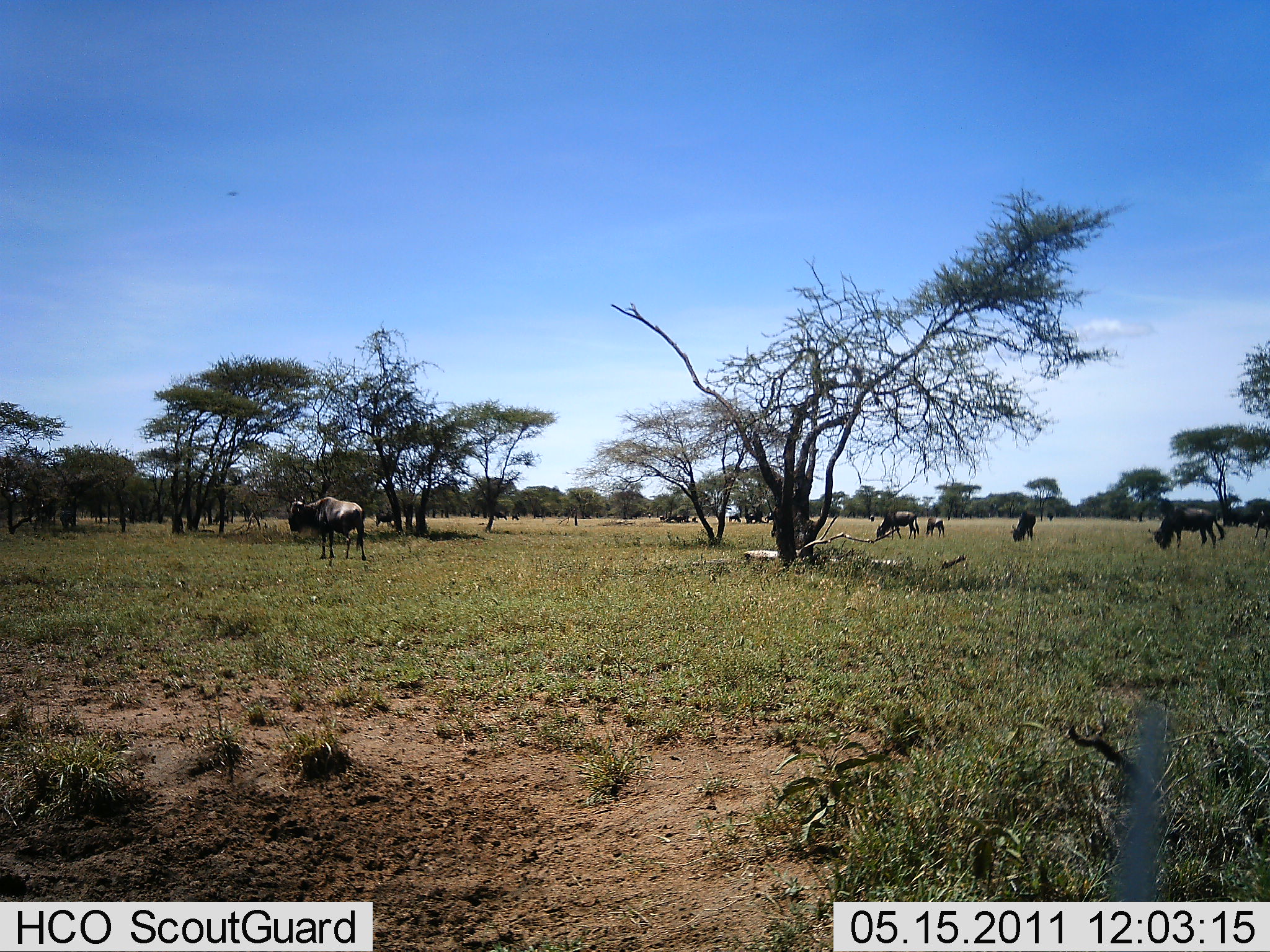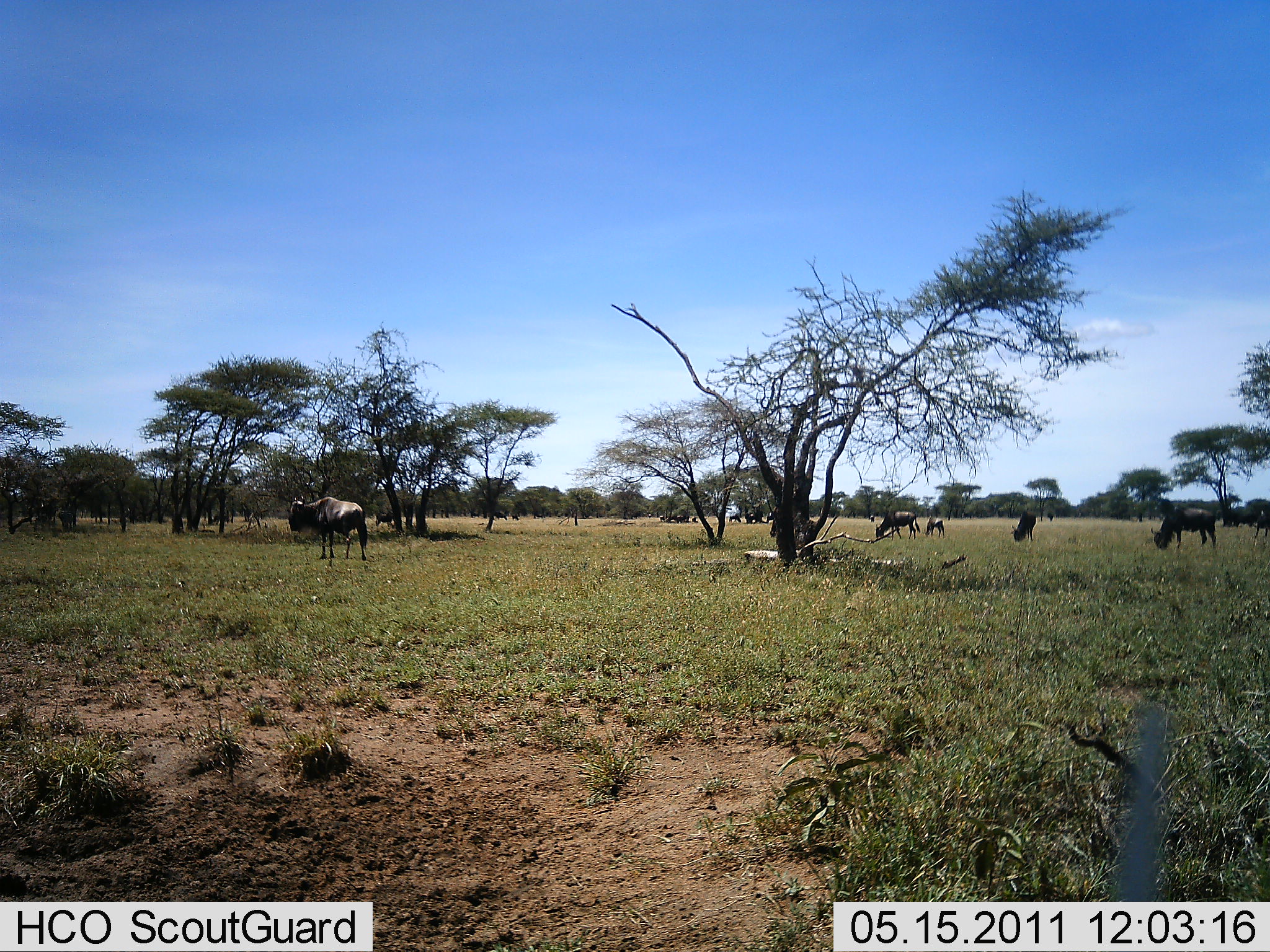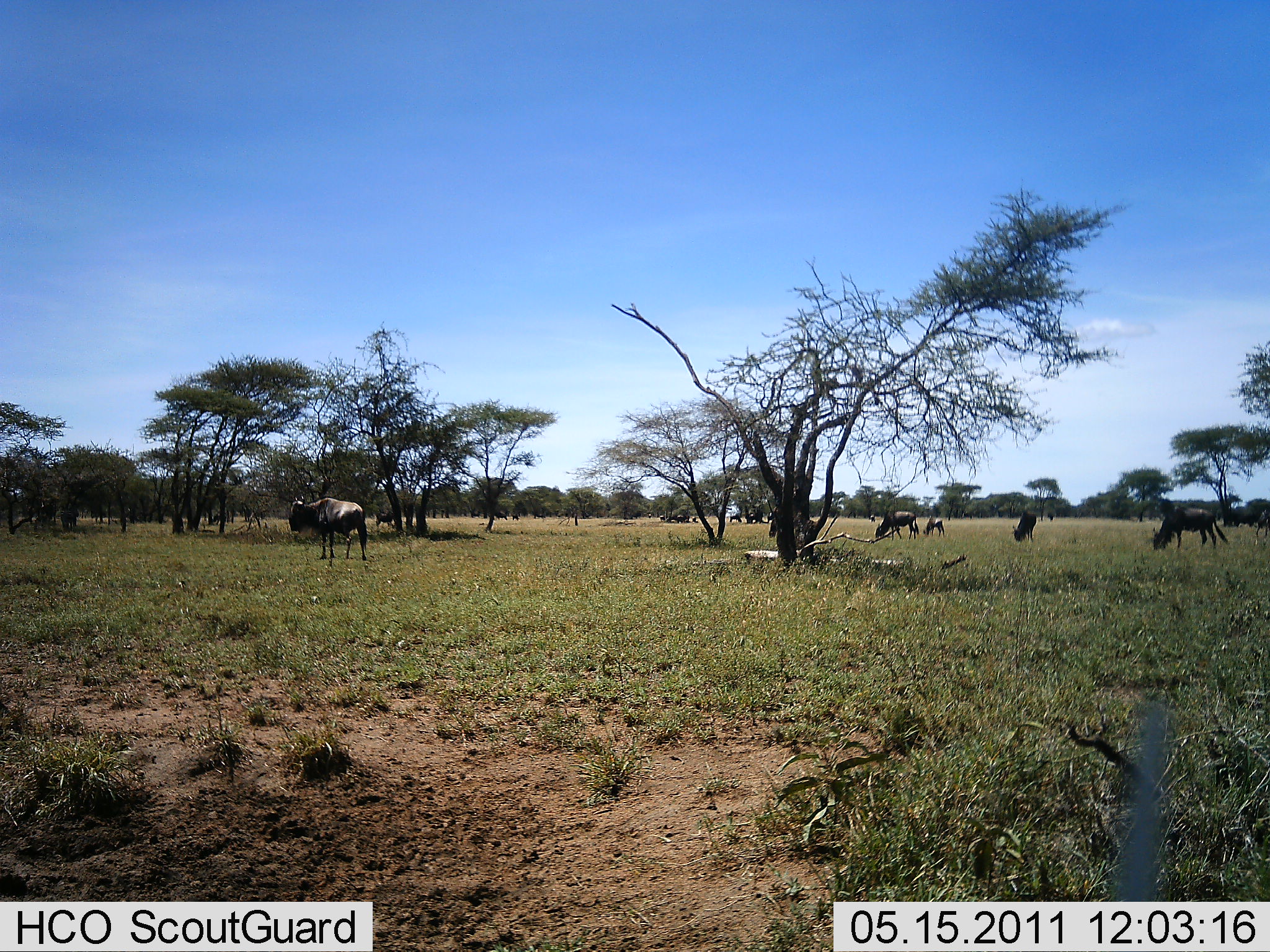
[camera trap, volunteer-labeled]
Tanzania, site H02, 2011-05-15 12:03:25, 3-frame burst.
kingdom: Animalia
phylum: Chordata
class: Mammalia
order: Artiodactyla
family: Bovidae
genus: Connochaetes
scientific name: Connochaetes taurinus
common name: blue wildebeest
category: wildebeest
Wildebeest (blue wildebeest) (Connochaetes taurinus), count 10. Behavior (volunteer vote fractions): standing 64%, resting 0%, moving 27%, interacting 0%. Young present (vote fraction): 18%. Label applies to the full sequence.